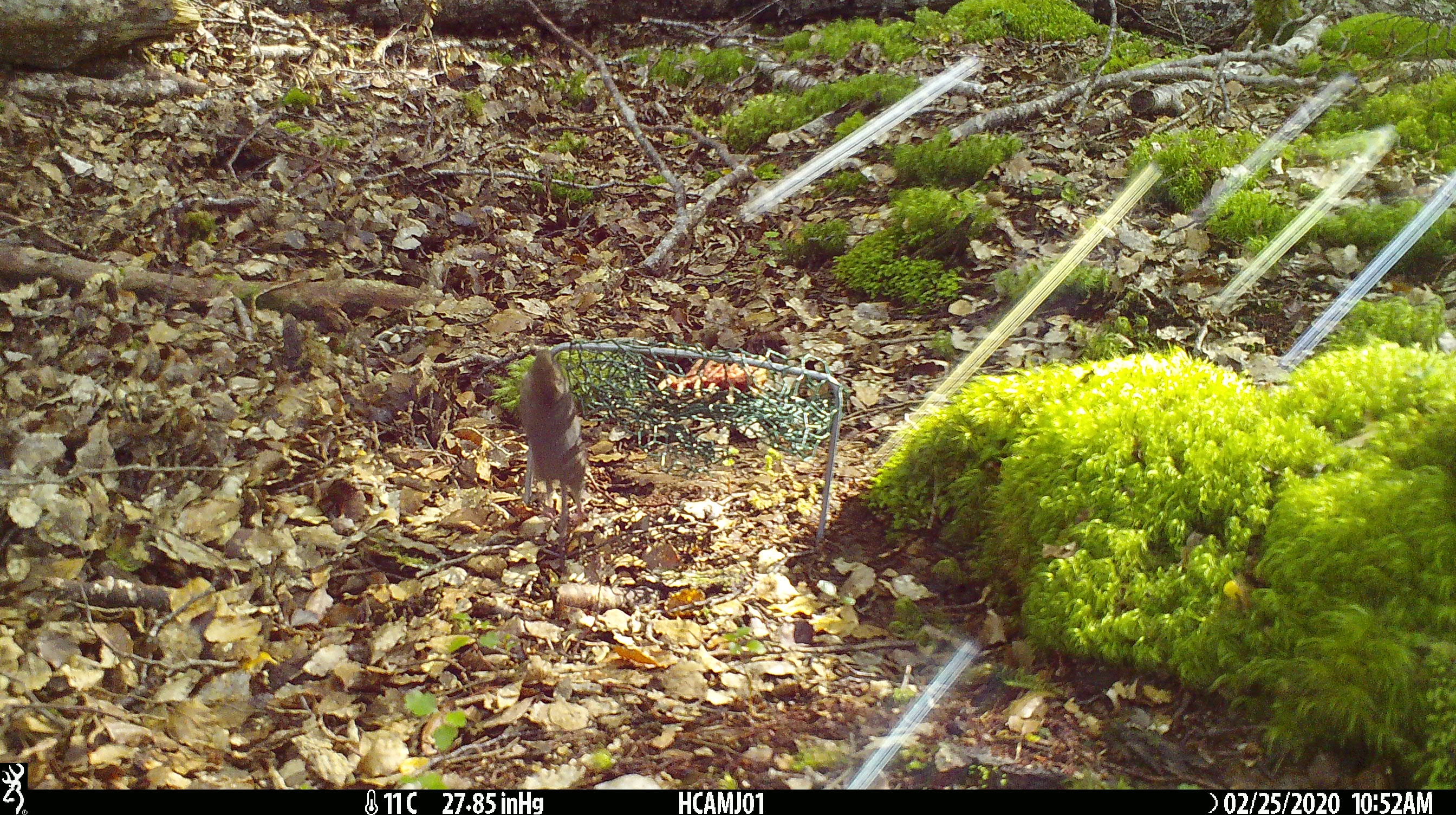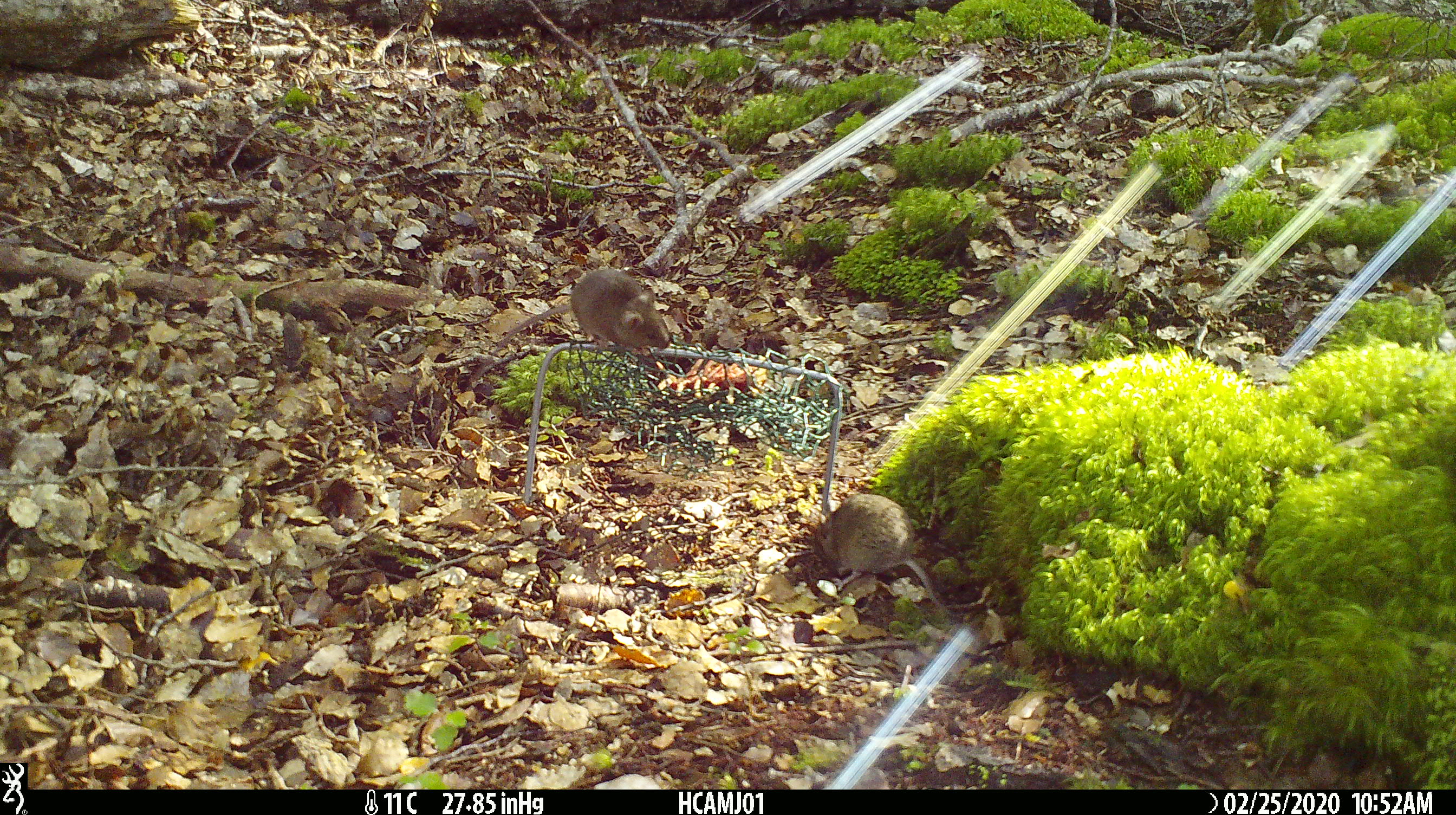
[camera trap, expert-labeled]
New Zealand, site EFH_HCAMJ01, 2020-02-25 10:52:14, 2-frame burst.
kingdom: Animalia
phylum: Chordata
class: Mammalia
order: Rodentia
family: Muridae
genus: Mus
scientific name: Mus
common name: mouse